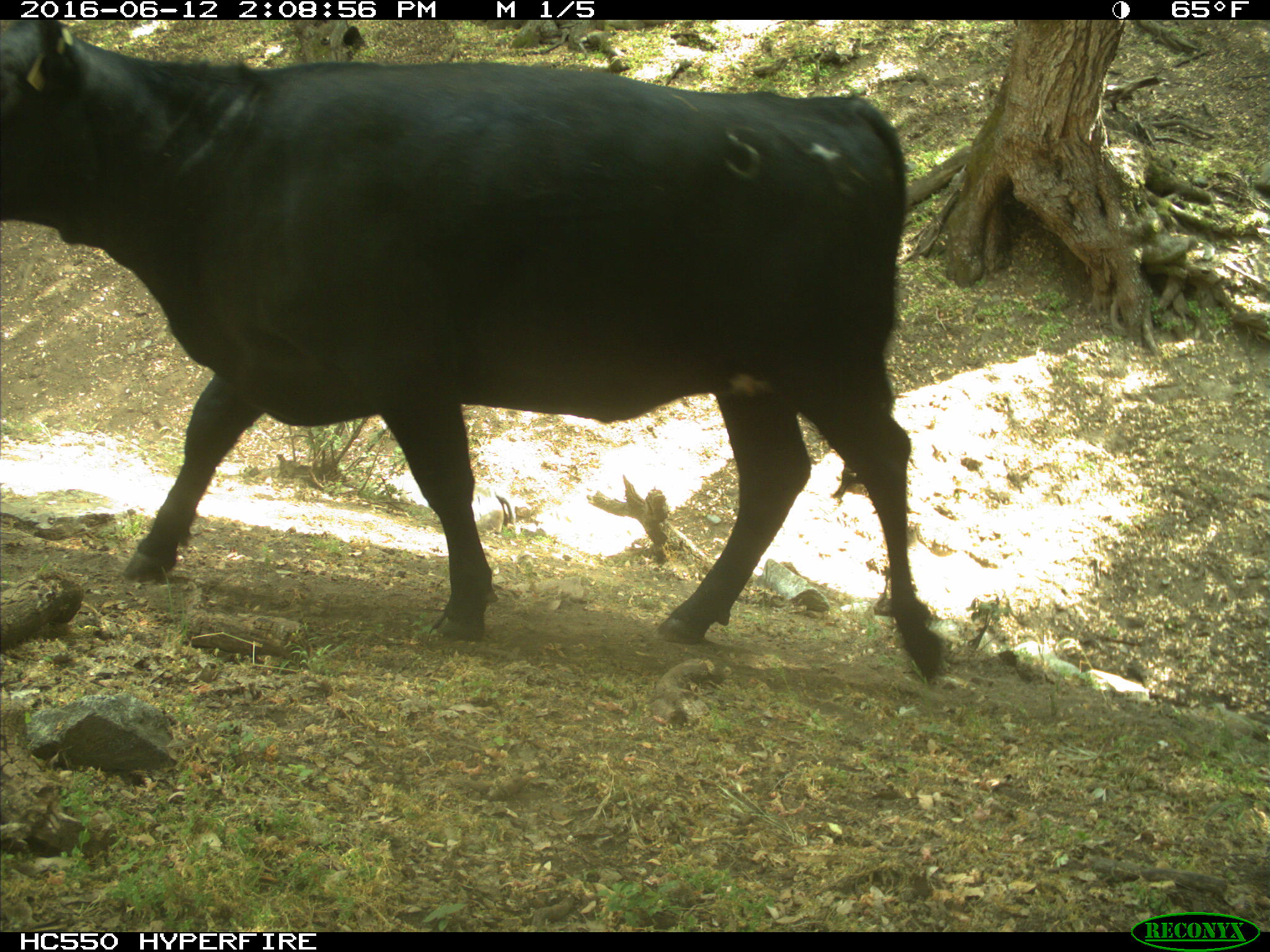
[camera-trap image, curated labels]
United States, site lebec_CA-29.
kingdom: Animalia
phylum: Chordata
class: Mammalia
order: Artiodactyla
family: Bovidae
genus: Bos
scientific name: Bos taurus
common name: domestic cow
Bos taurus (domestic cow).